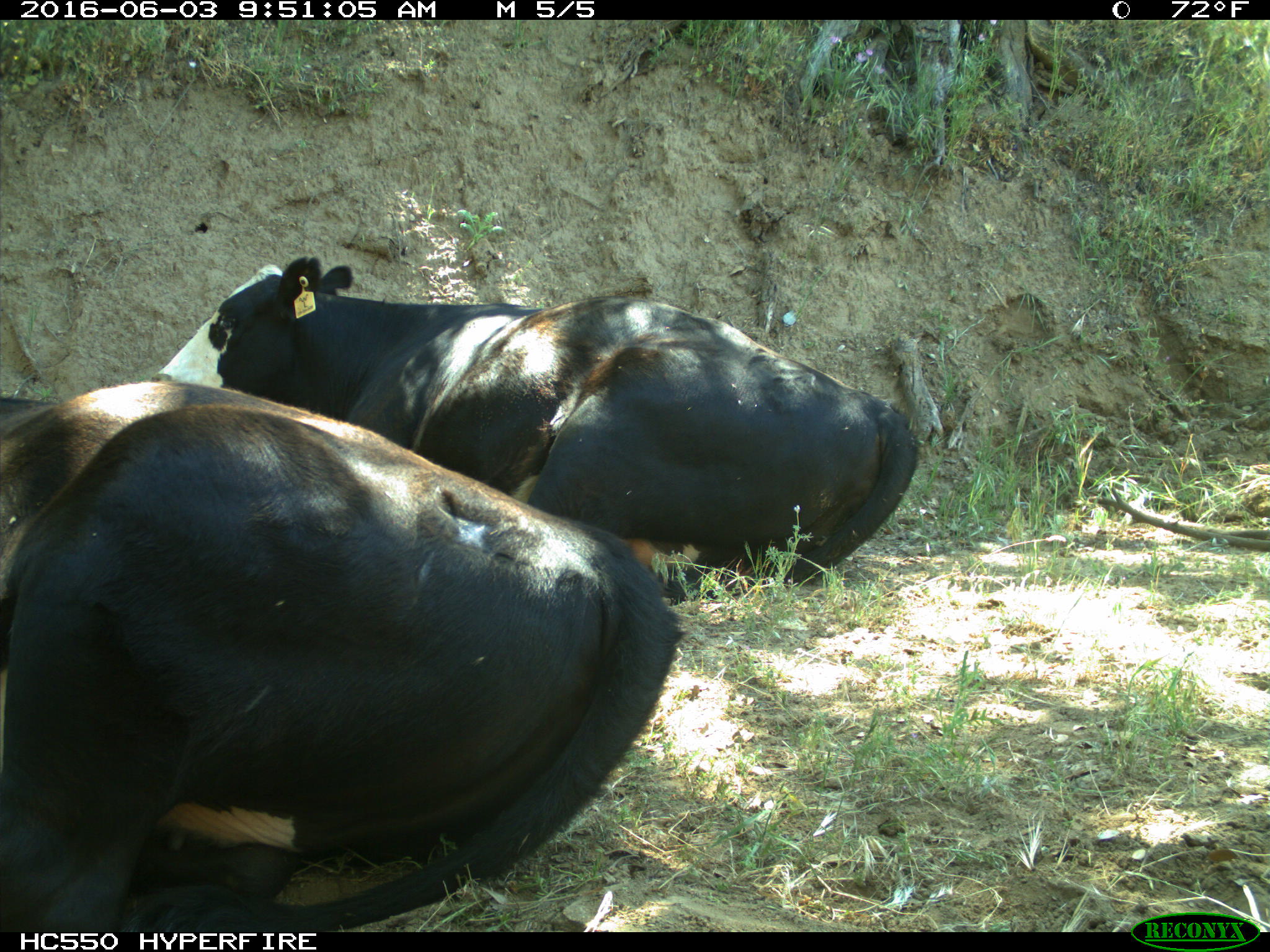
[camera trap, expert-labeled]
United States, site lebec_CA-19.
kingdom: Animalia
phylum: Chordata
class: Mammalia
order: Artiodactyla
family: Bovidae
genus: Bos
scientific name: Bos taurus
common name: domestic cow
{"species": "Bos taurus (domestic cow)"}